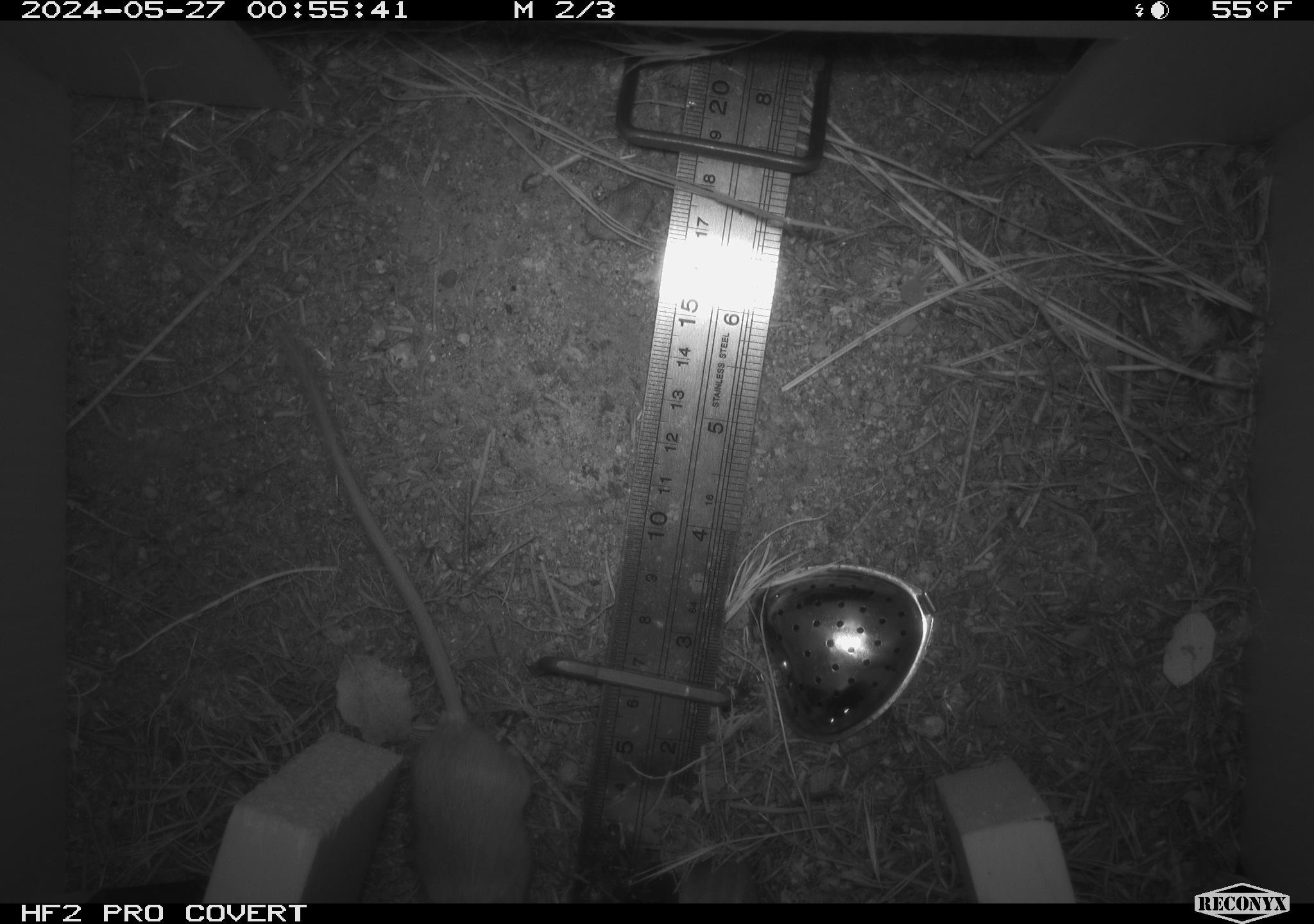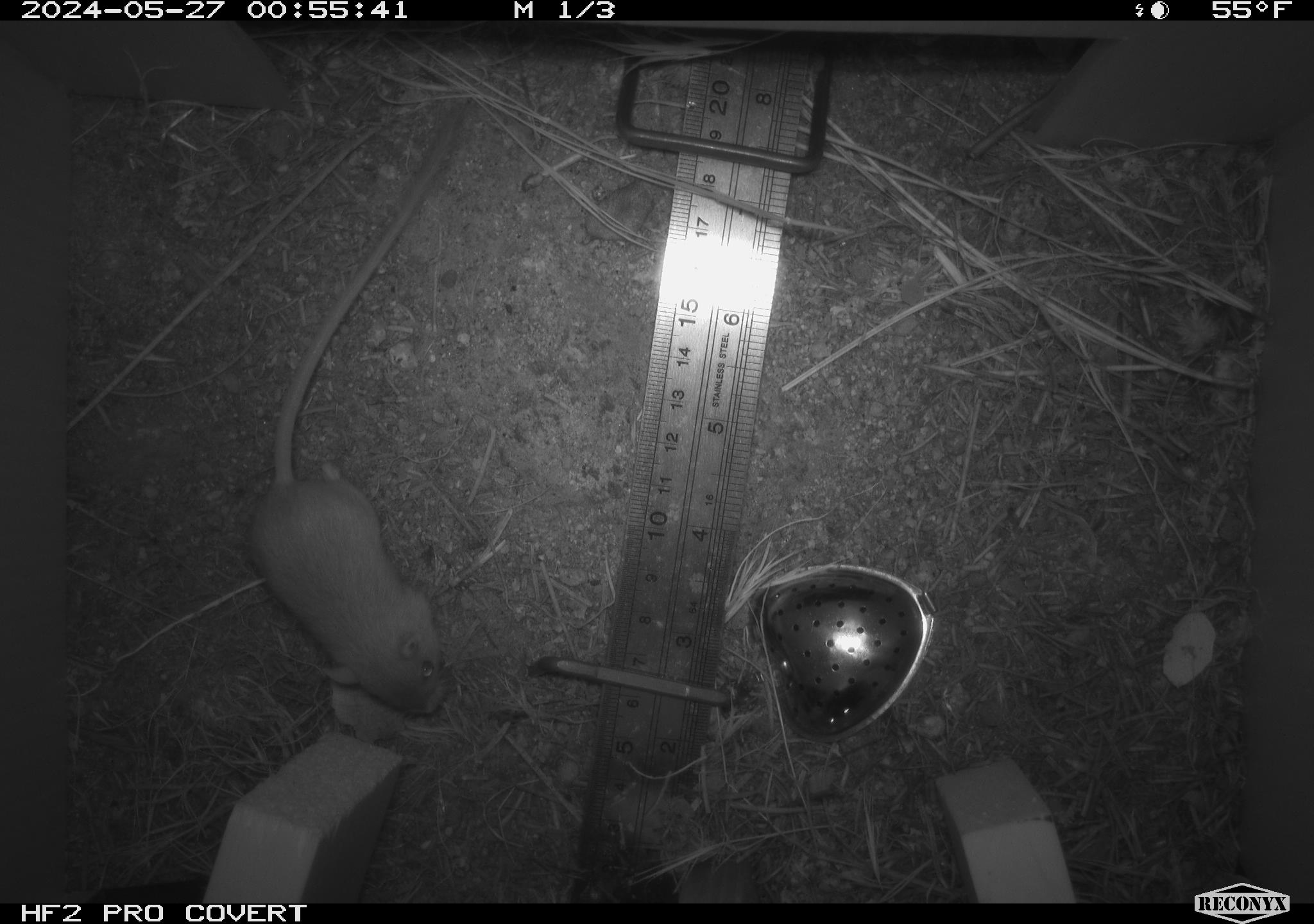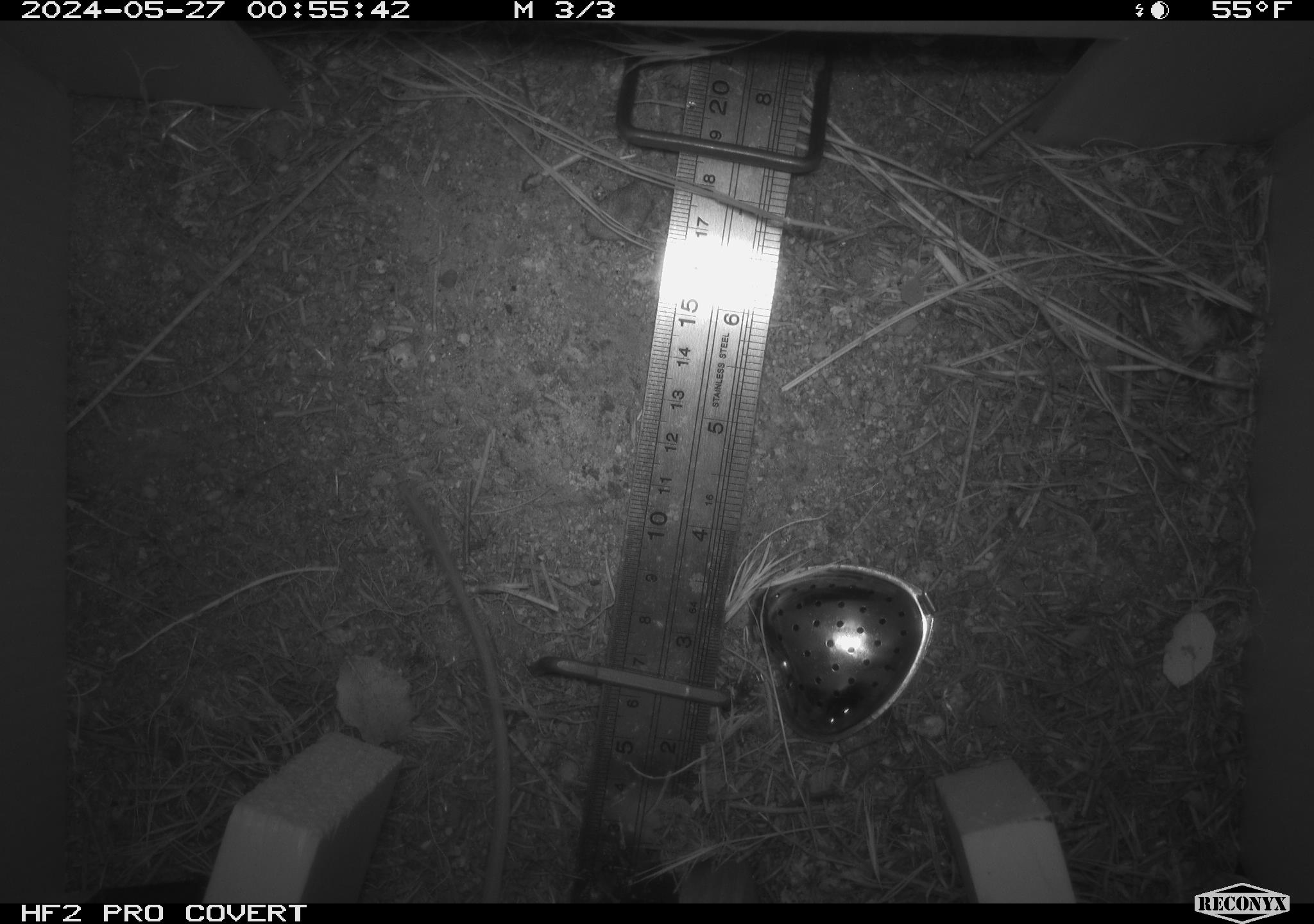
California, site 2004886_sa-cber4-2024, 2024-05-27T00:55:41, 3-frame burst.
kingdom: Animalia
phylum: Chordata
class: Mammalia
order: Rodentia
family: Heteromyidae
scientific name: Heteromyidae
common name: kangaroo rats and pocket mice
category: heteromyidae family